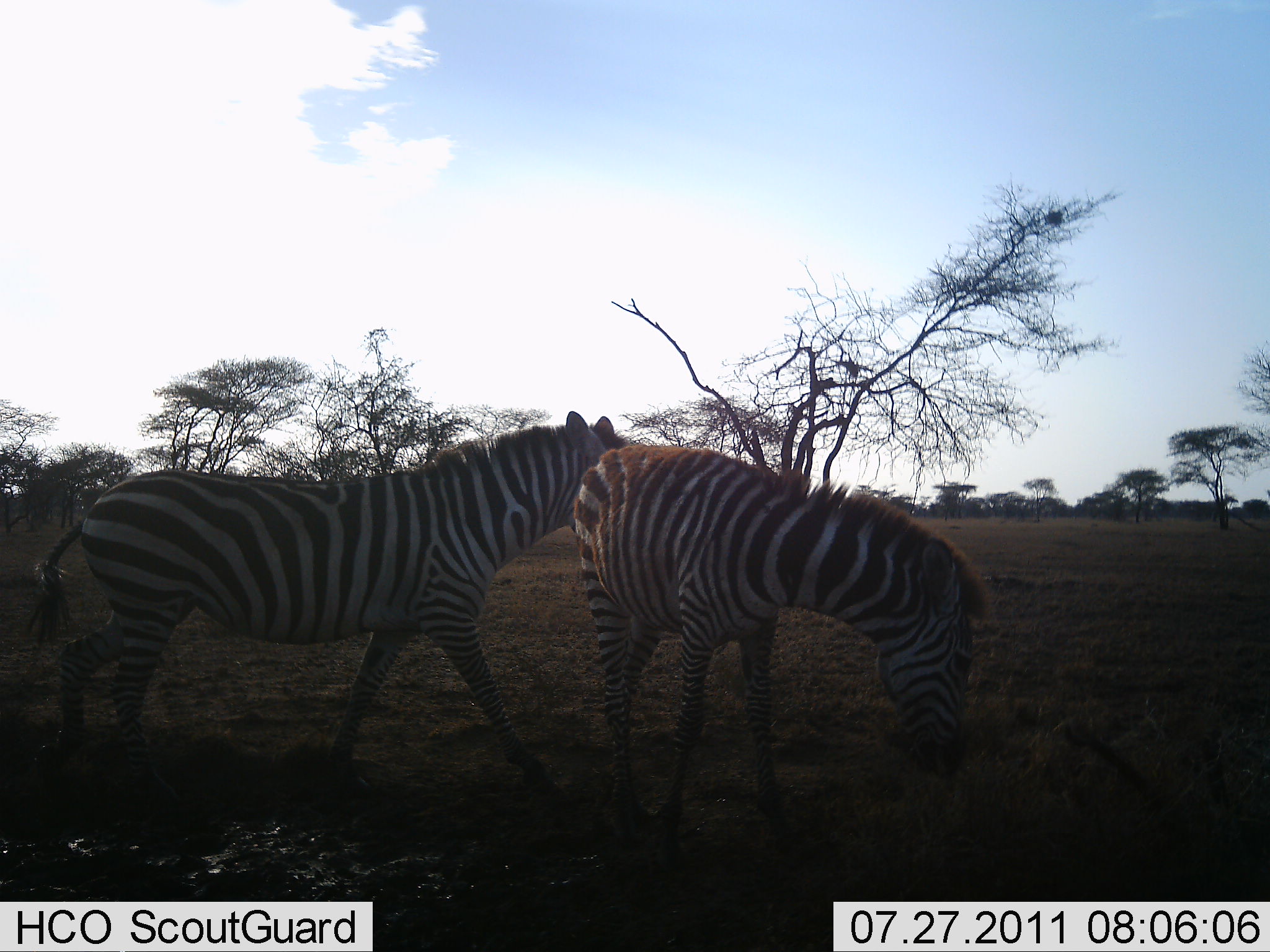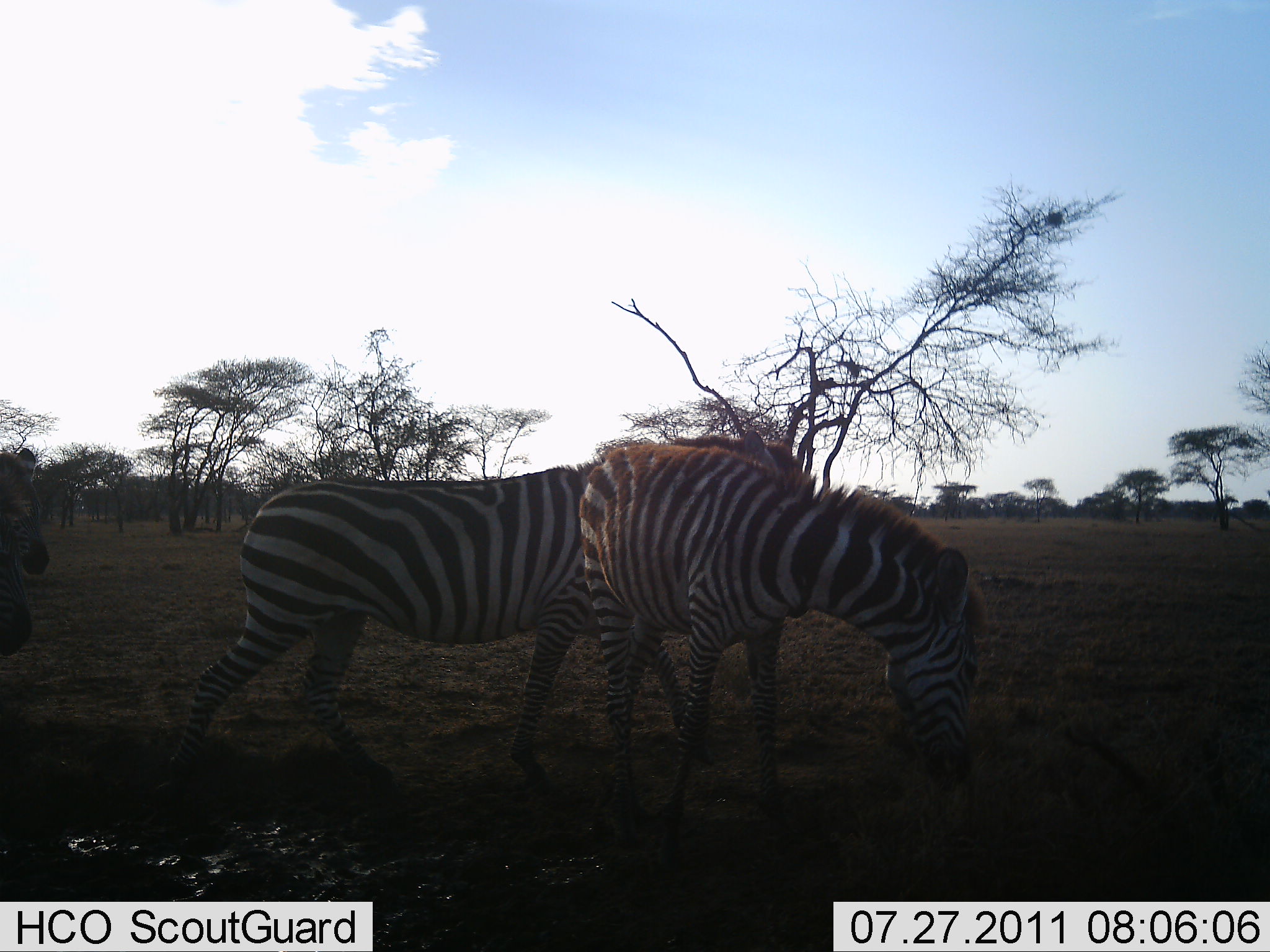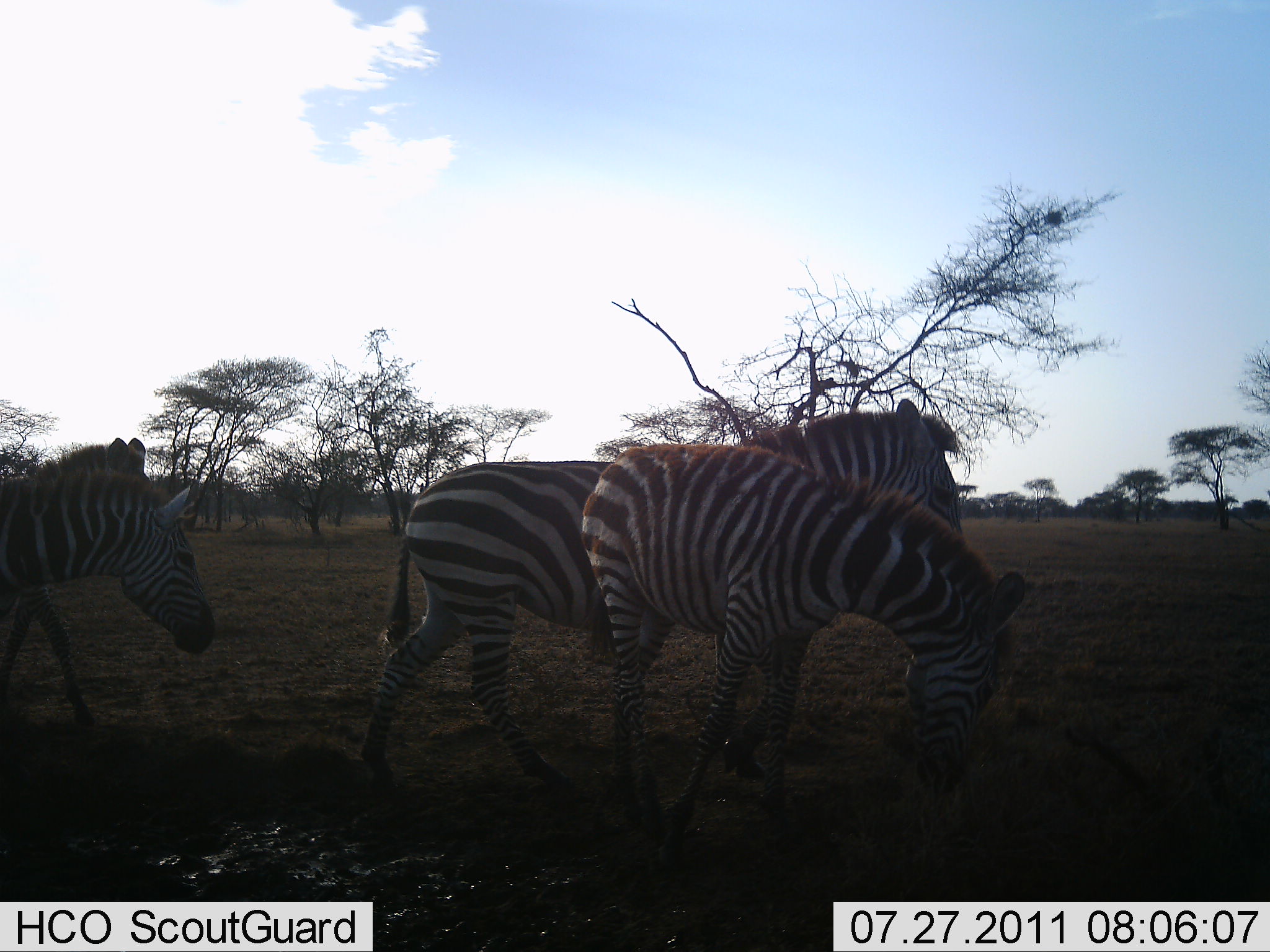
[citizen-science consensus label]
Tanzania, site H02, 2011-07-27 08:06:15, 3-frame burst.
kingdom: Animalia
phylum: Chordata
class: Mammalia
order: Perissodactyla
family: Equidae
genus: Equus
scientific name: Equus quagga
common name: plains zebra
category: zebra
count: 4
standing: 25%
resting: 0%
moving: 92%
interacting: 0%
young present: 8%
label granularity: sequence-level